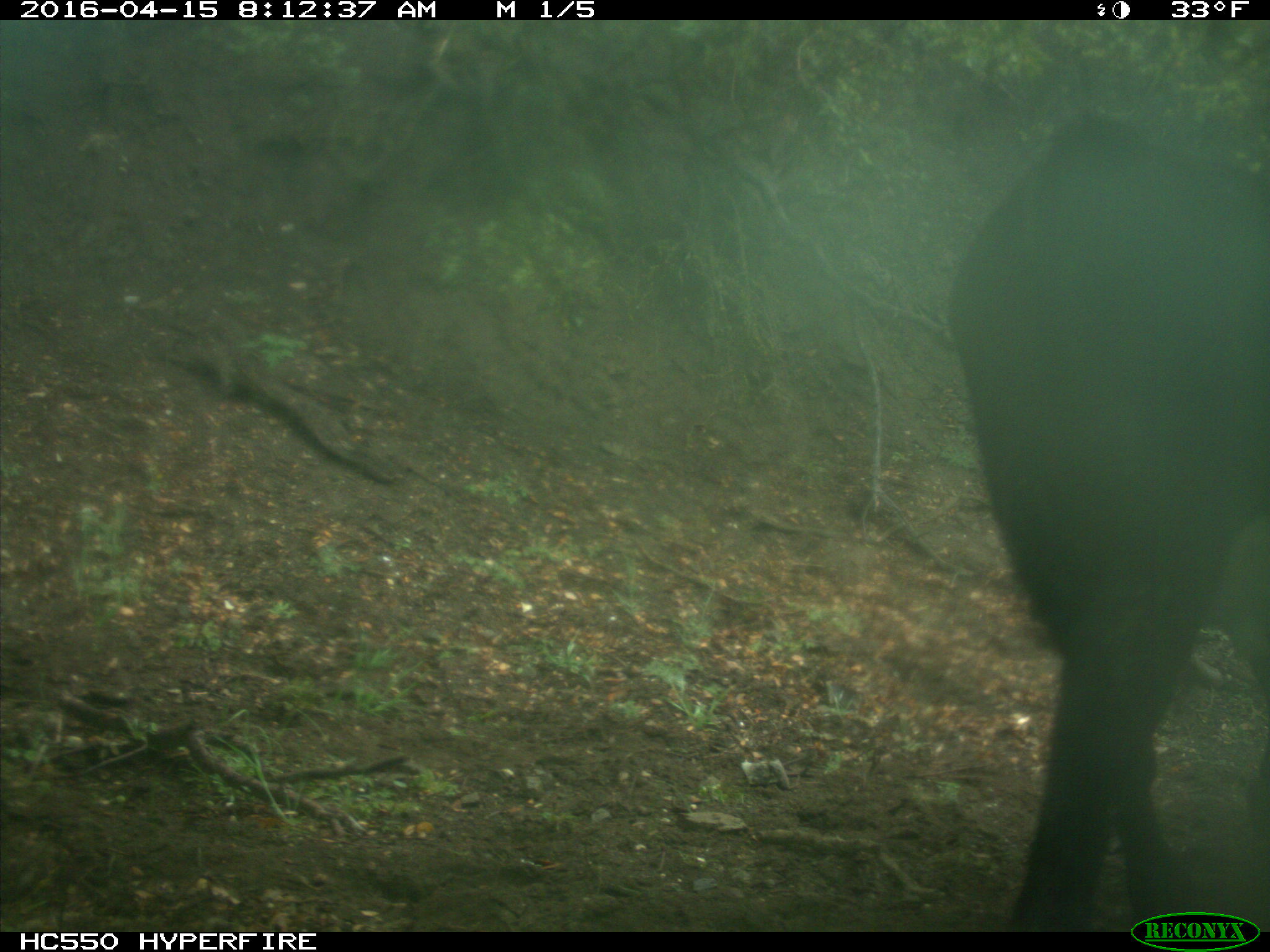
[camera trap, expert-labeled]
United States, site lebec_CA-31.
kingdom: Animalia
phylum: Chordata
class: Mammalia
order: Artiodactyla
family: Bovidae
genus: Bos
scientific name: Bos taurus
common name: domestic cow